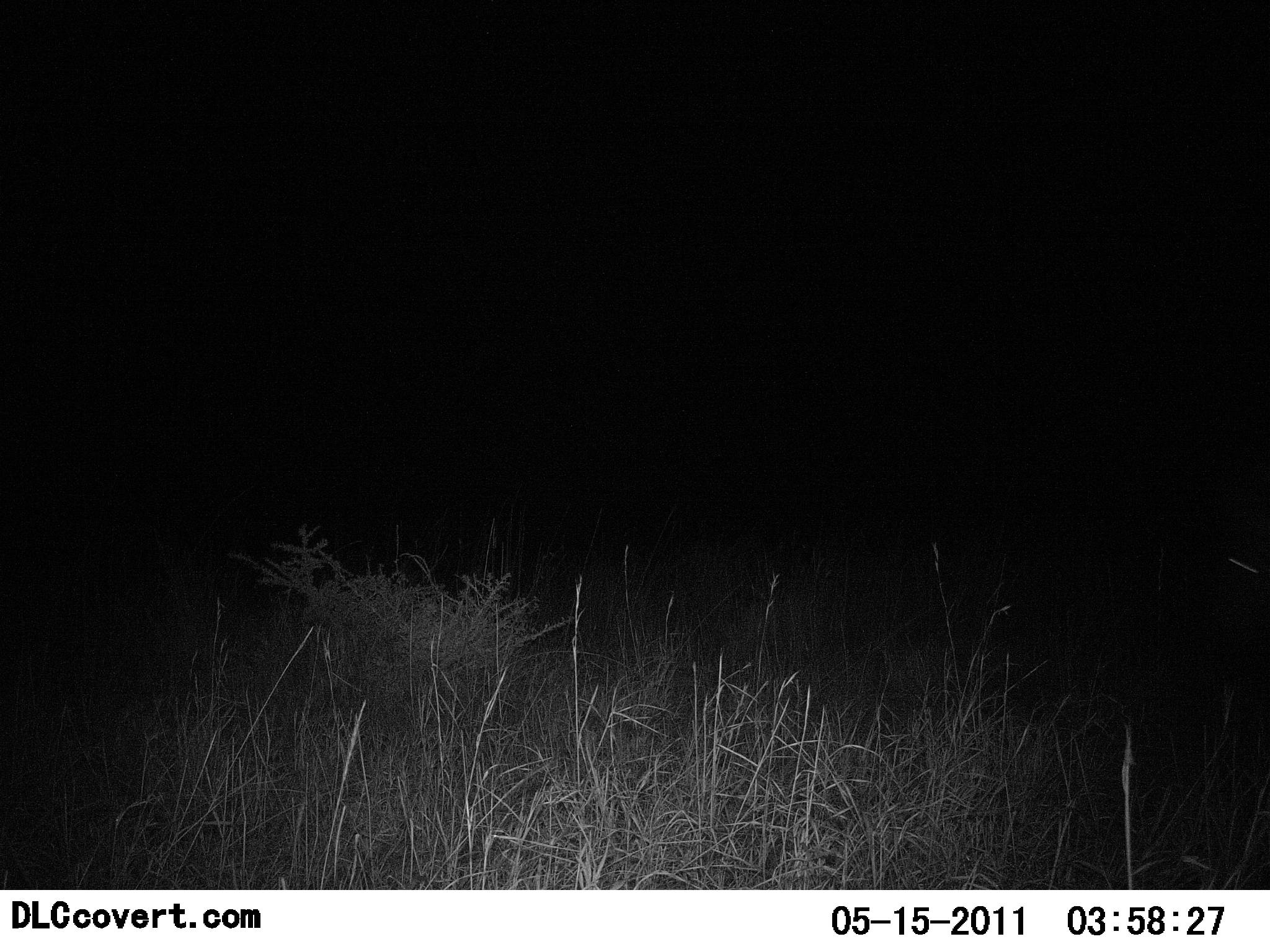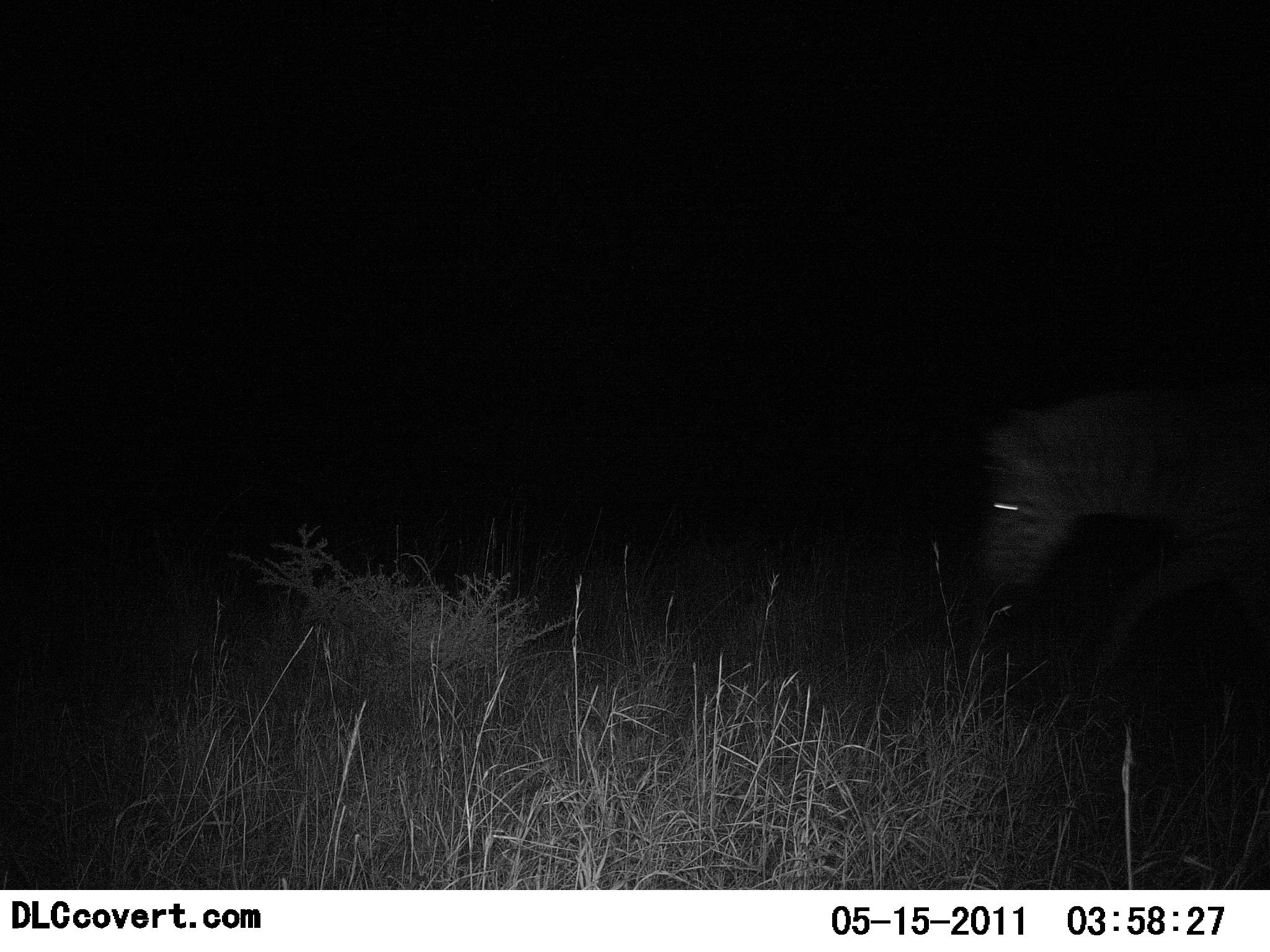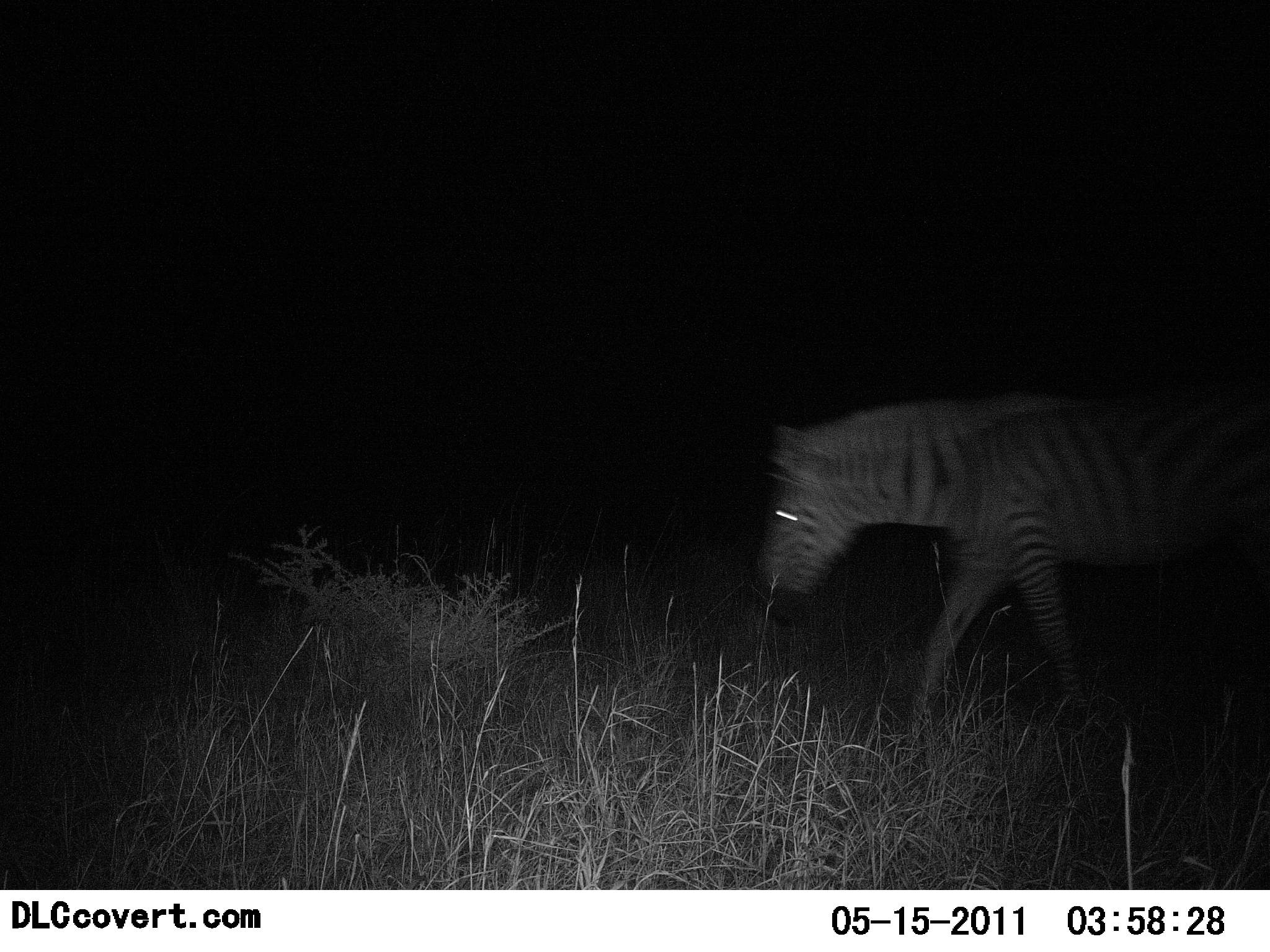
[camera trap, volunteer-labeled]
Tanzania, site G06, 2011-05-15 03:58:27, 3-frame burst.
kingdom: Animalia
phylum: Chordata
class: Mammalia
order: Perissodactyla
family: Equidae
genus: Equus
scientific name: Equus quagga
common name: plains zebra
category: zebra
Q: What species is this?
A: Zebra (plains zebra) (Equus quagga).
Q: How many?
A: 1.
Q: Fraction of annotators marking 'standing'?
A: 0%.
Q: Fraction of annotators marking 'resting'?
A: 0%.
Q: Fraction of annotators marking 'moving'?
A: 100%.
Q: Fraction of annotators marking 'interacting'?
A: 0%.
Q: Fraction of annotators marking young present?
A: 0%.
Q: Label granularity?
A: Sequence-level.